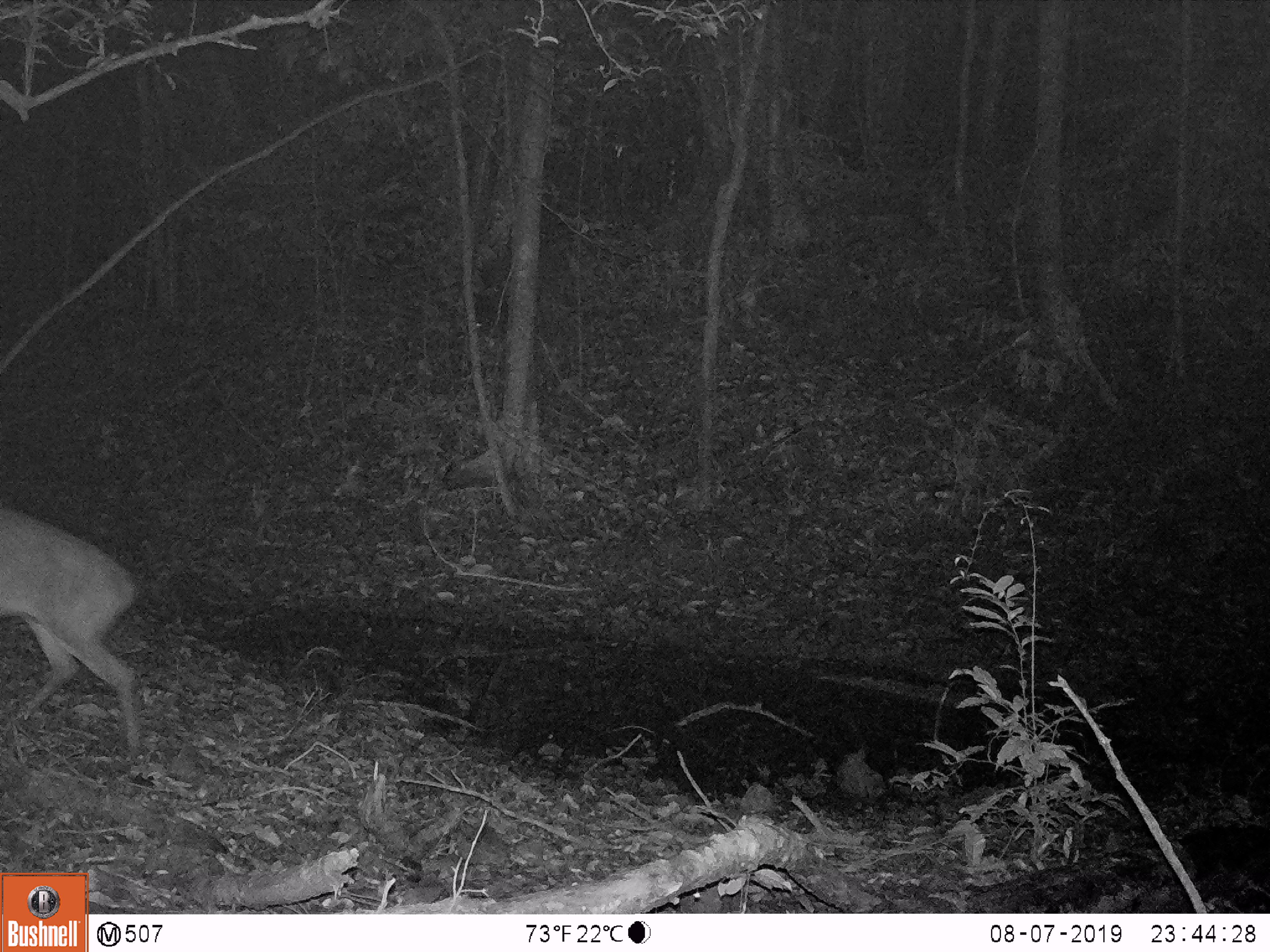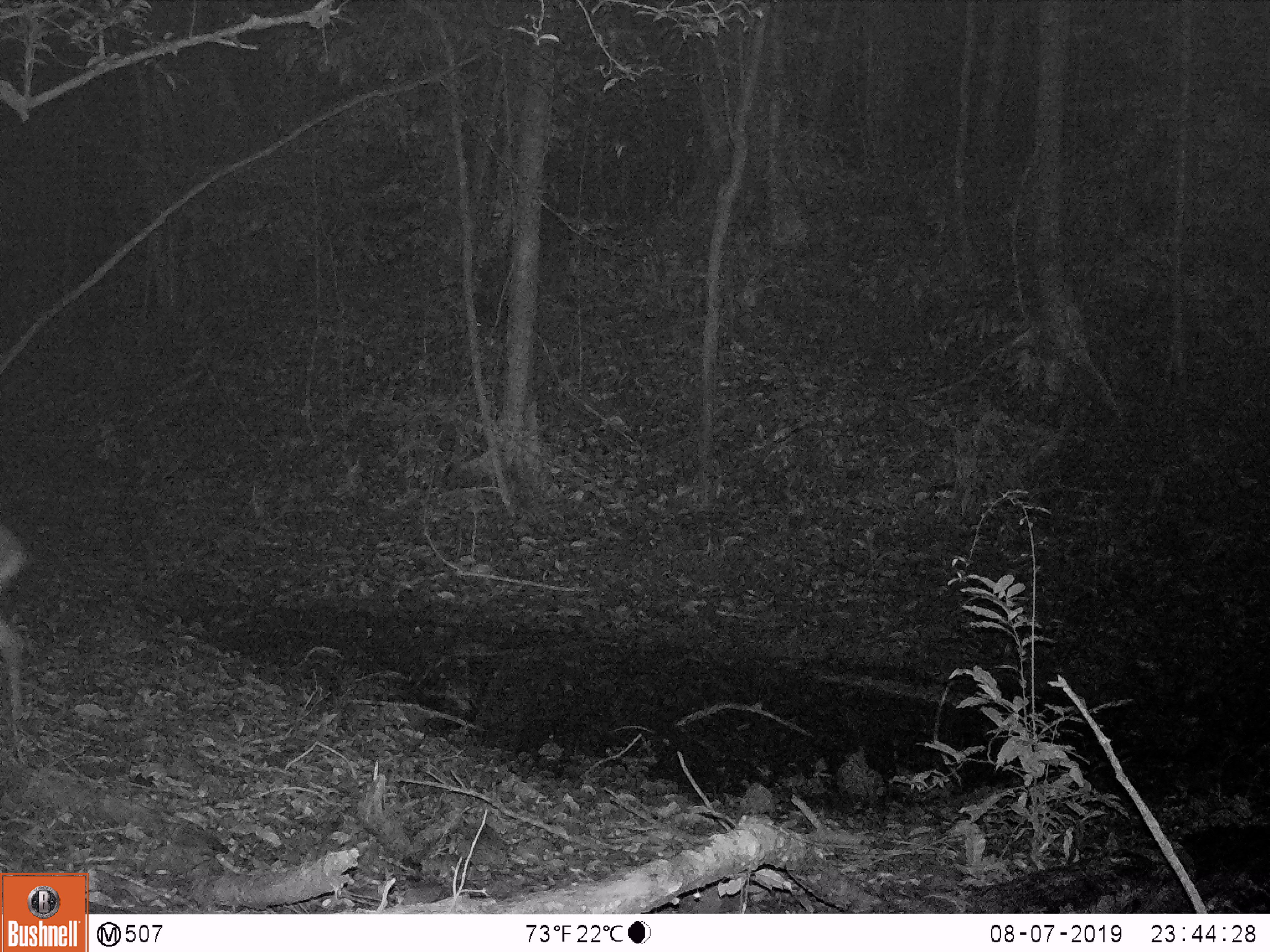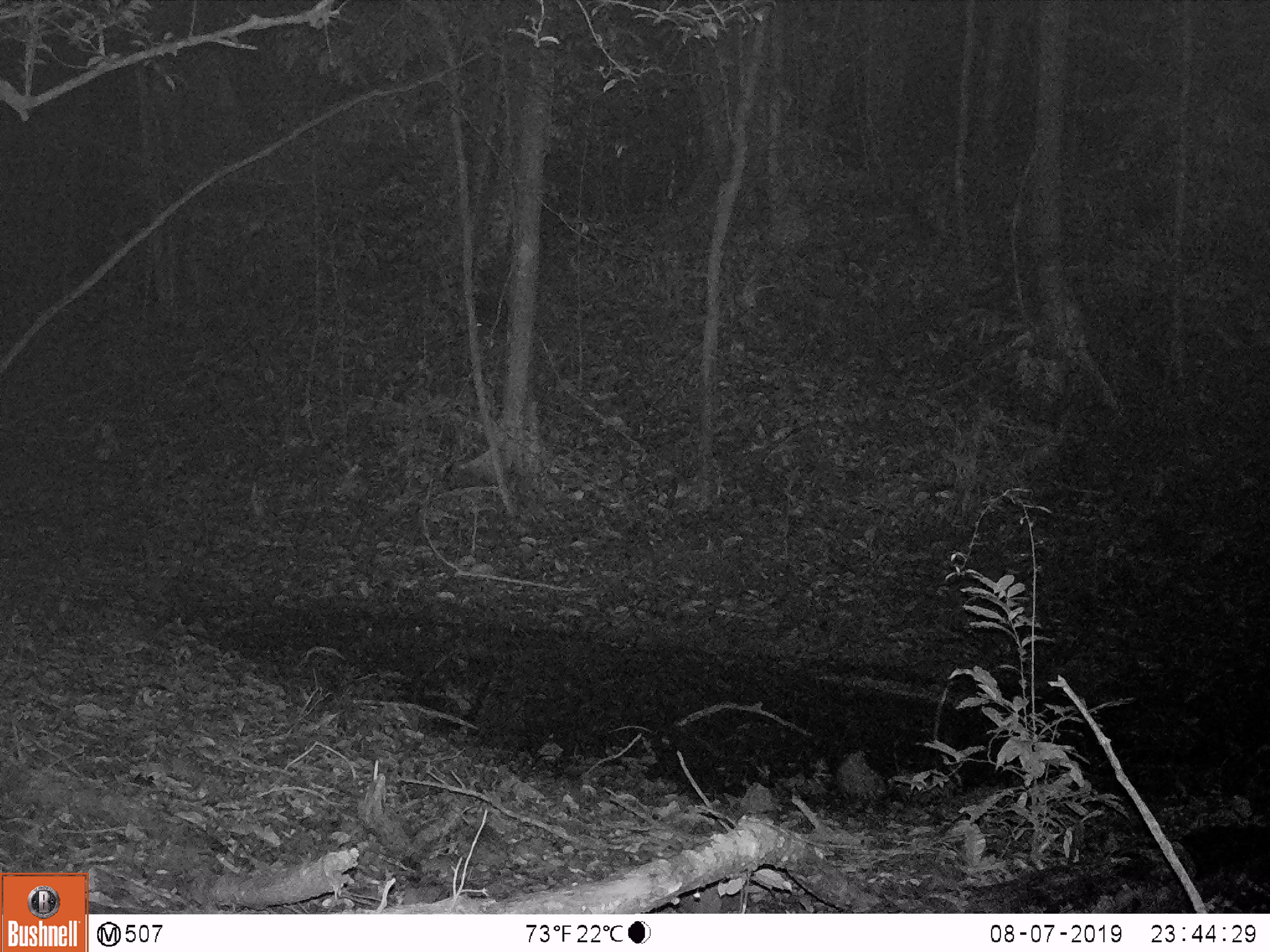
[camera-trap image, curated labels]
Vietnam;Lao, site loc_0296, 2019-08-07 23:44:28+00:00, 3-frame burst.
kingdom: Animalia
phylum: Chordata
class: Mammalia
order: Artiodactyla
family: Cervidae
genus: Muntiacus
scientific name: Muntiacus vuquangensis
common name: large-antlered muntjac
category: large antlered muntjac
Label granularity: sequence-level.